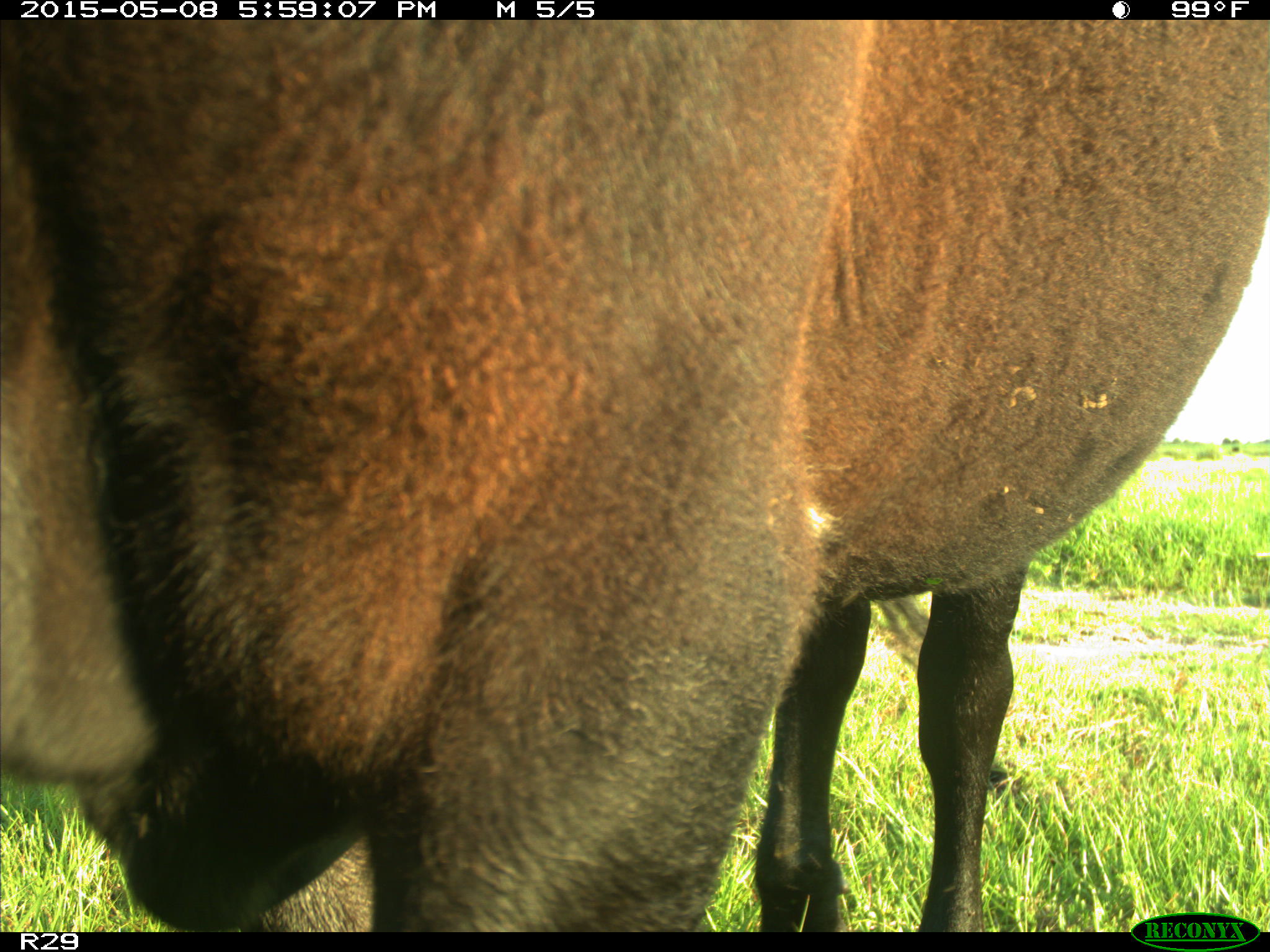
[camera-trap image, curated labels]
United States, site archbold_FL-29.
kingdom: Animalia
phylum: Chordata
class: Mammalia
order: Artiodactyla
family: Bovidae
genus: Bos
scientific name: Bos taurus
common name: domestic cow